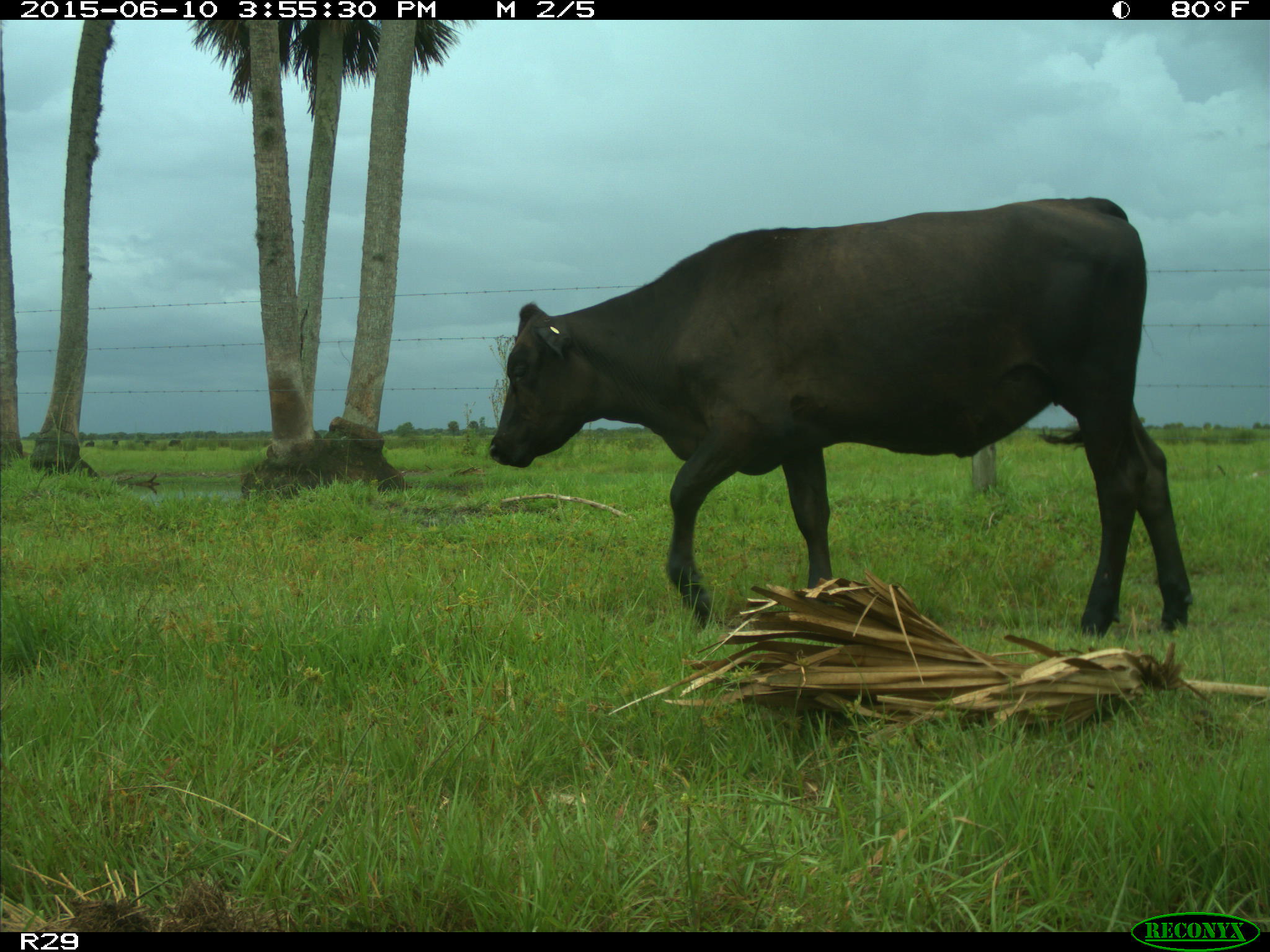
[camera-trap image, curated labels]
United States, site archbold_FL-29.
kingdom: Animalia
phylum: Chordata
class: Mammalia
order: Artiodactyla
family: Bovidae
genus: Bos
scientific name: Bos taurus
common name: domestic cow